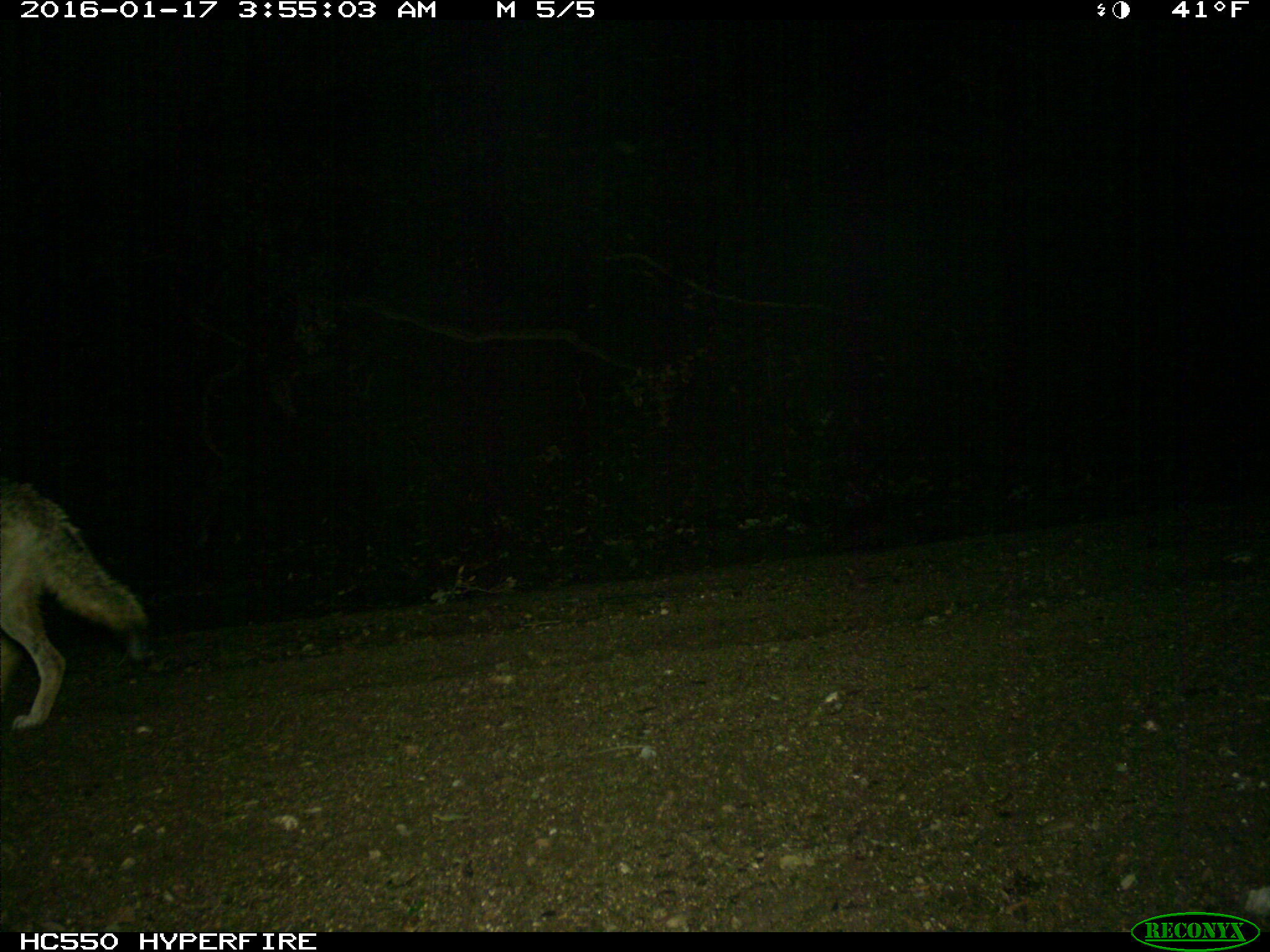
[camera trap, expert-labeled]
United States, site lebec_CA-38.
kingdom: Animalia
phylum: Chordata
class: Mammalia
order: Carnivora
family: Canidae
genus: Canis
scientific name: Canis latrans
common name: coyote